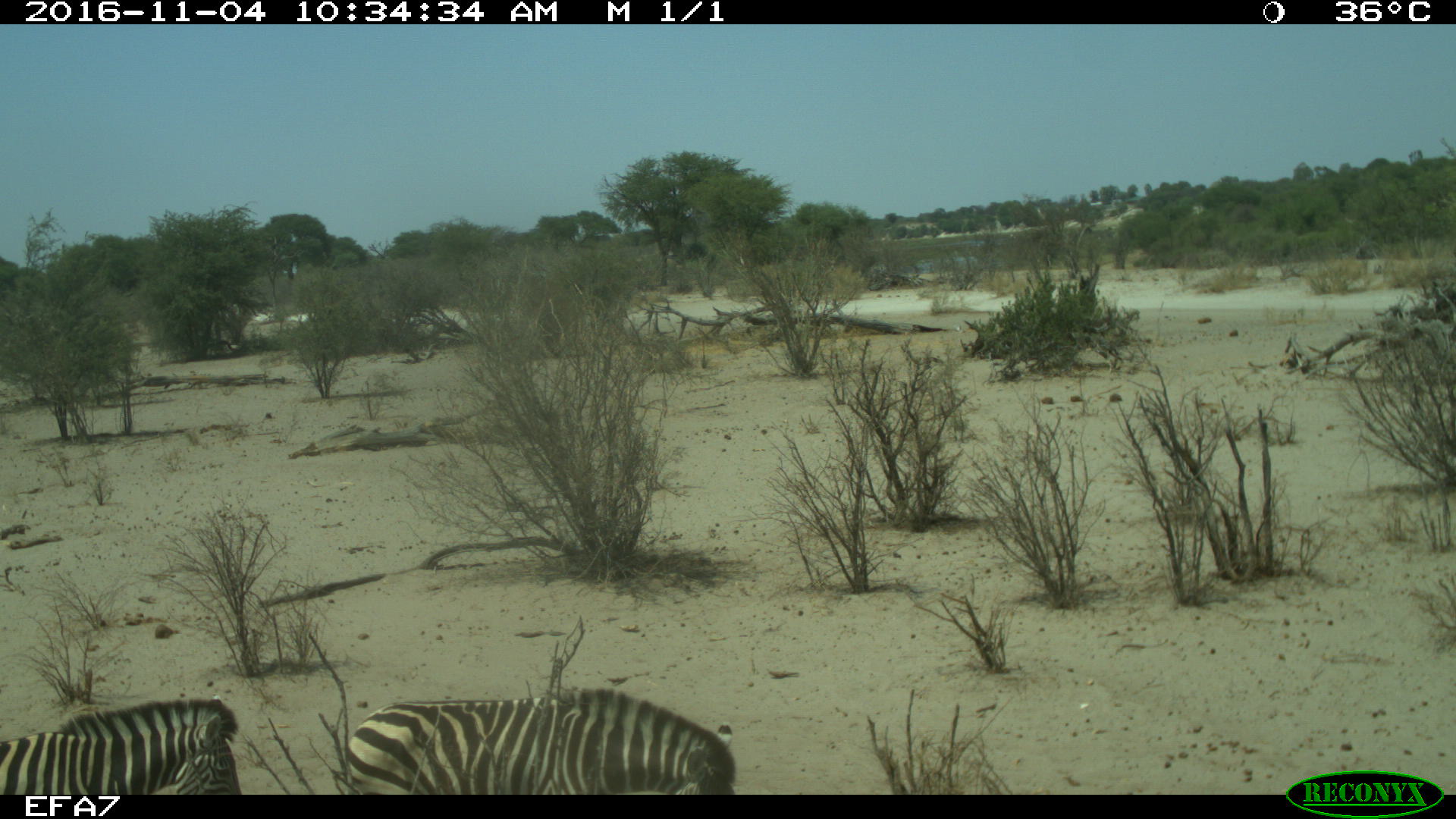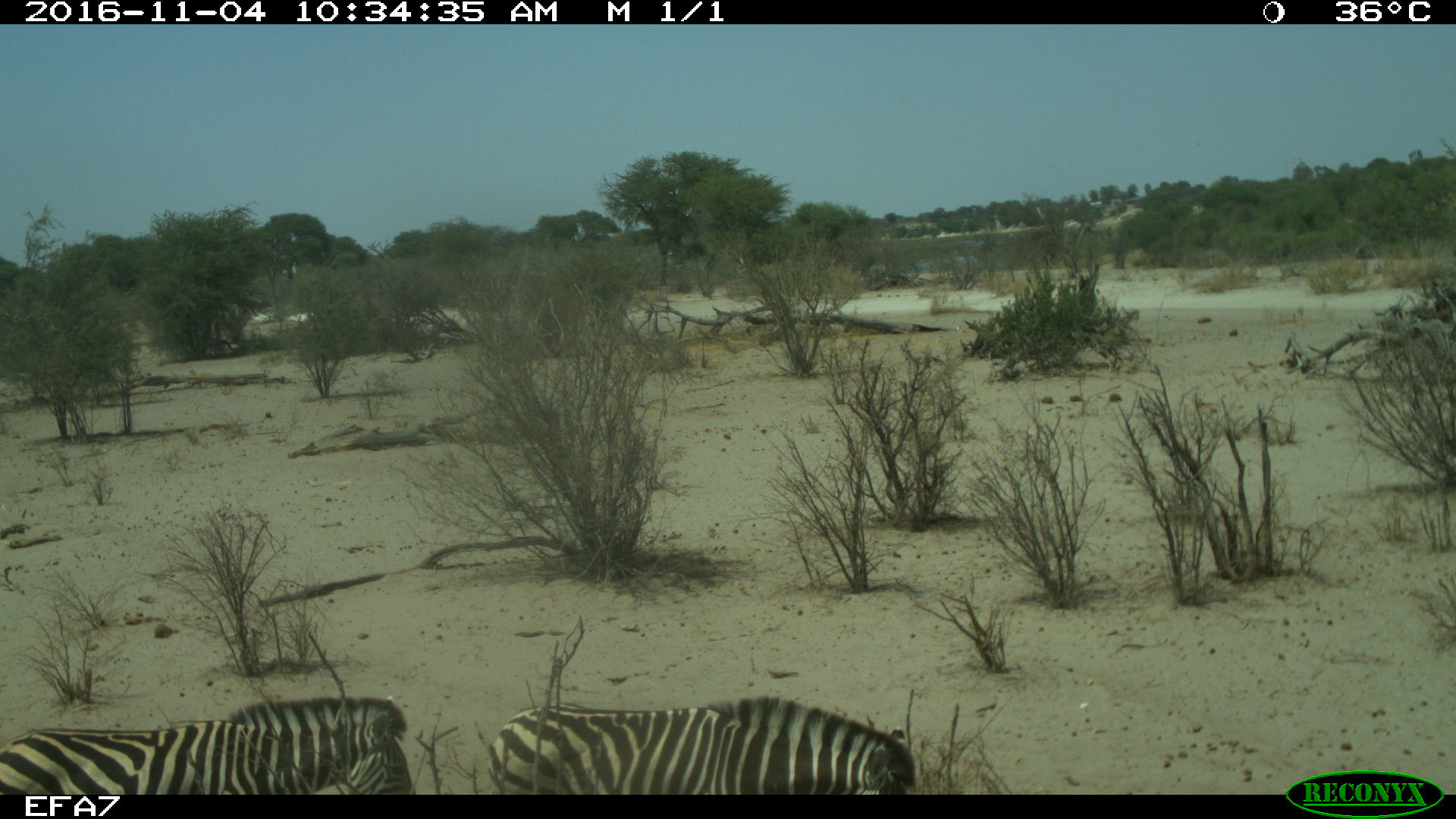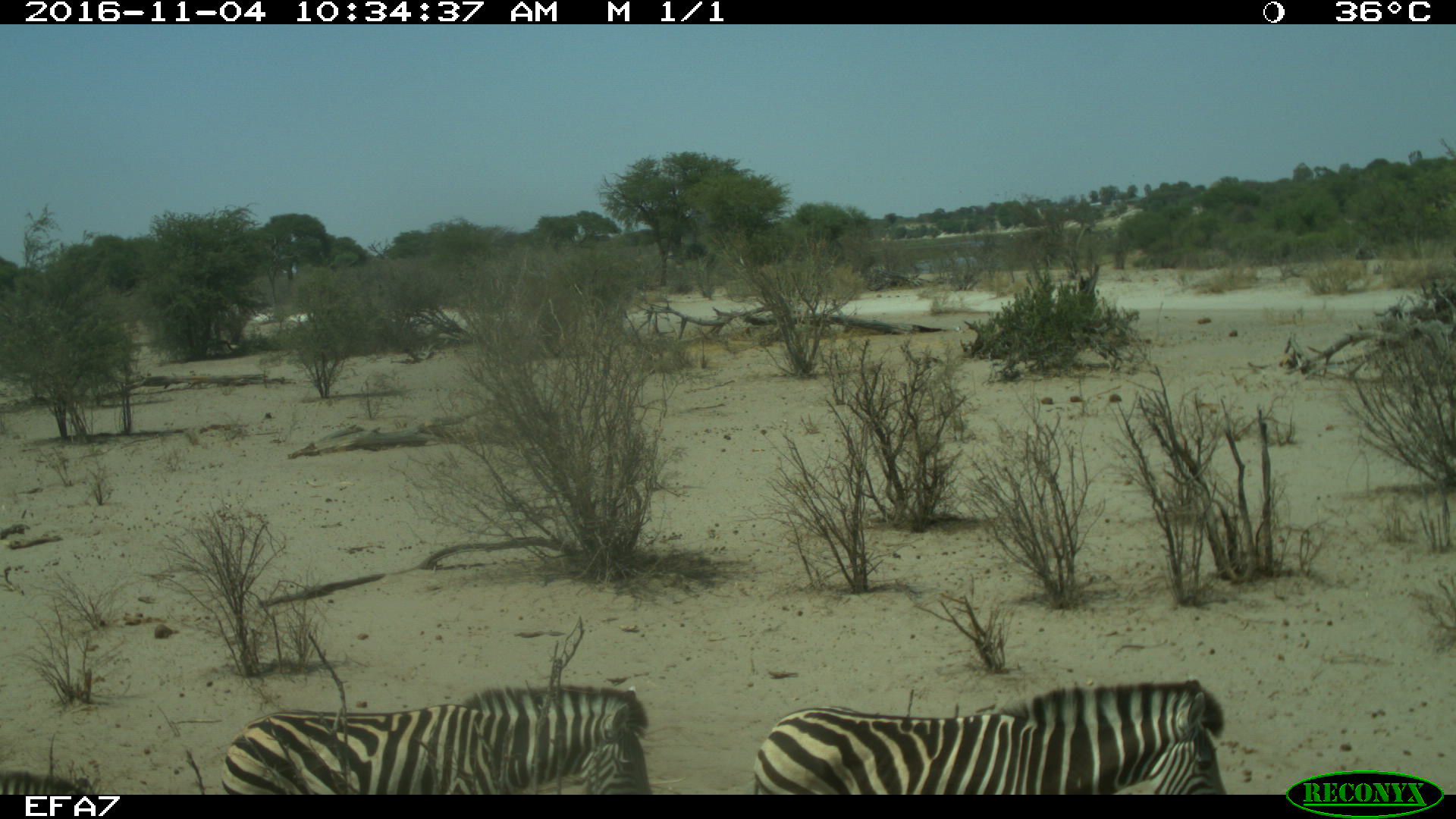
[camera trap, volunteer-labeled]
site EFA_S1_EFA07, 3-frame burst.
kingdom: Animalia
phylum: Chordata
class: Mammalia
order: Perissodactyla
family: Equidae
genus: Equus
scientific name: Equus quagga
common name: plains zebra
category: zebraplains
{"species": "zebraplains (plains zebra) (Equus quagga)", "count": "2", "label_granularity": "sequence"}